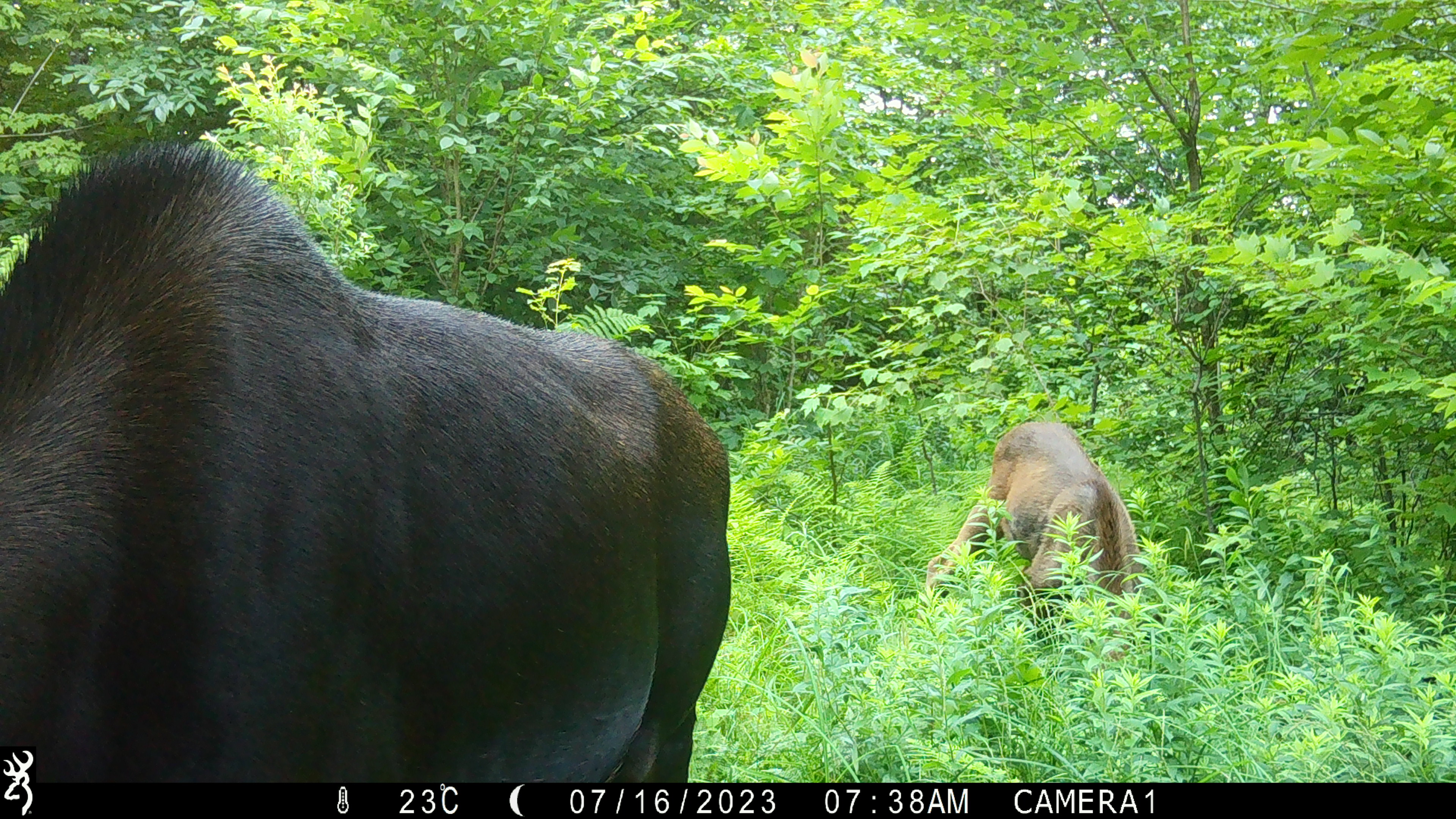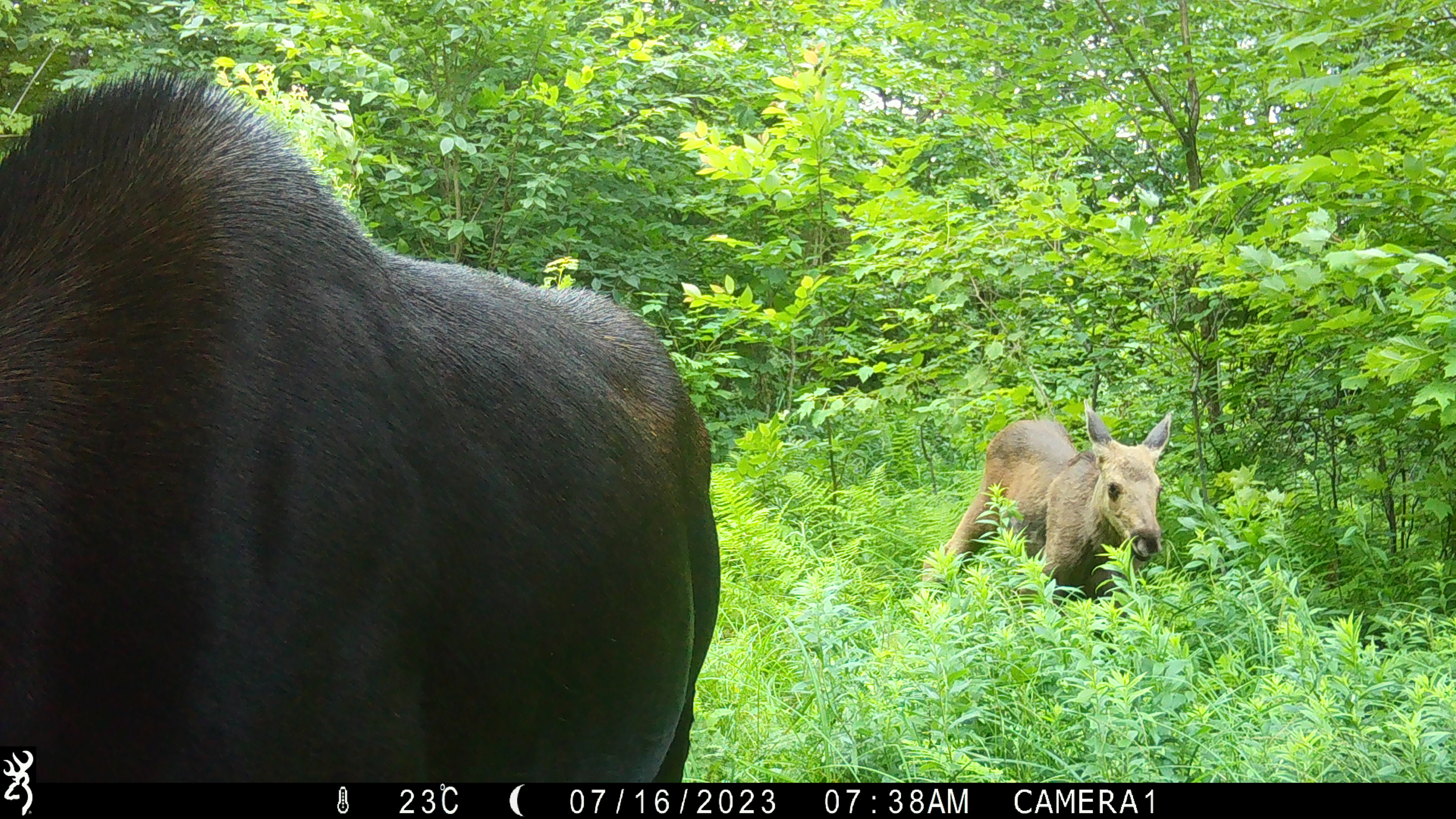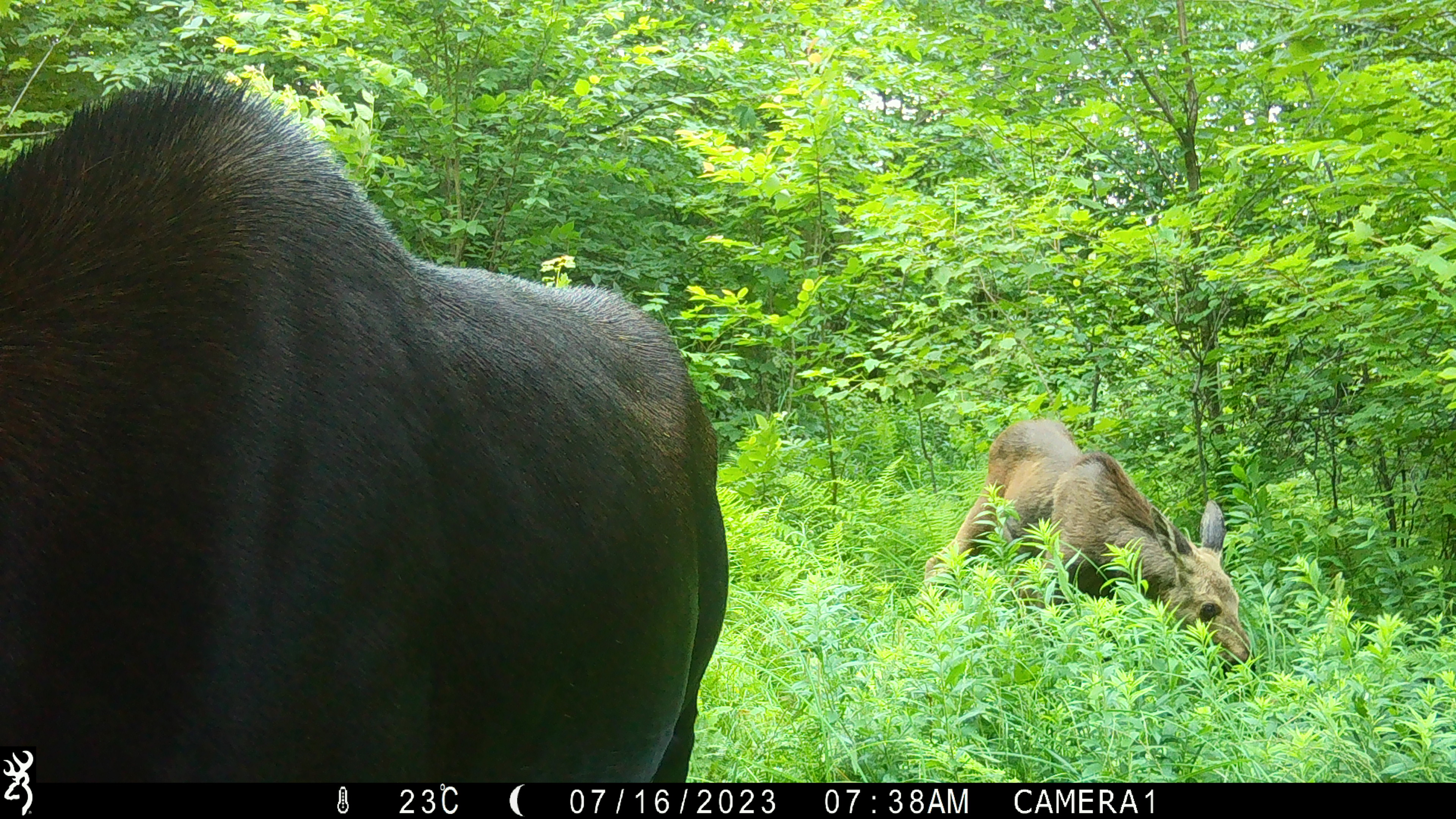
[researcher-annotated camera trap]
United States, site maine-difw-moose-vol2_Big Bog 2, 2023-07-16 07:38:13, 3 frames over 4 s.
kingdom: Animalia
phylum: Chordata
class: Mammalia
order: Artiodactyla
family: Cervidae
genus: Alces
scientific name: Alces alces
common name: moose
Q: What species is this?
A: Moose (Alces alces).